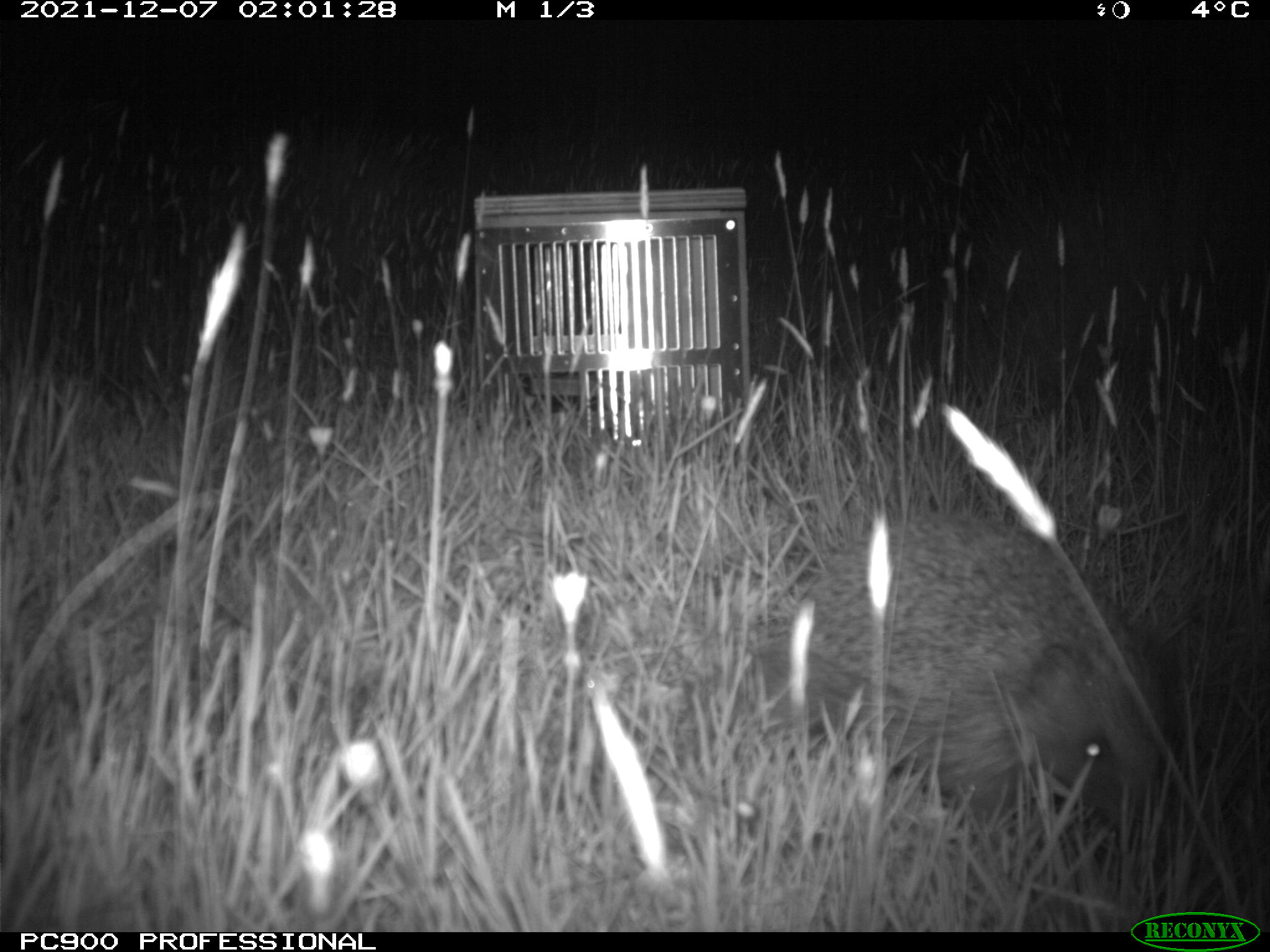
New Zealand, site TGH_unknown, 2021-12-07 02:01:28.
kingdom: Animalia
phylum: Chordata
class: Mammalia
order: Eulipotyphla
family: Erinaceidae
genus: Erinaceus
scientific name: Erinaceus europaeus europaeus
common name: european hedgehog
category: hedgehog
Hedgehog (european hedgehog) (Erinaceus europaeus europaeus).